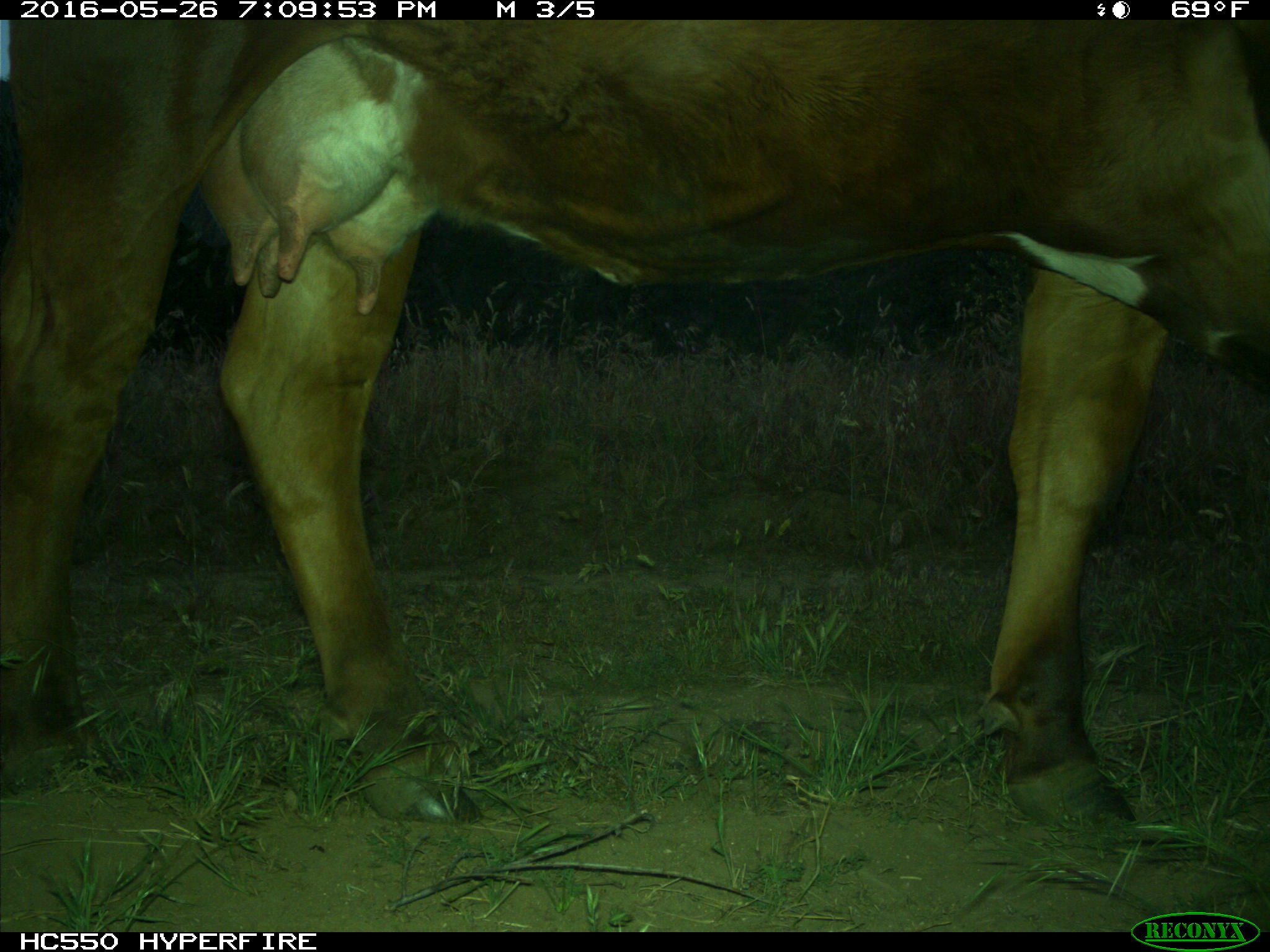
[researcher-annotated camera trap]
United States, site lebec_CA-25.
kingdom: Animalia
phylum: Chordata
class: Mammalia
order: Artiodactyla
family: Bovidae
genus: Bos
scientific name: Bos taurus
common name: domestic cow